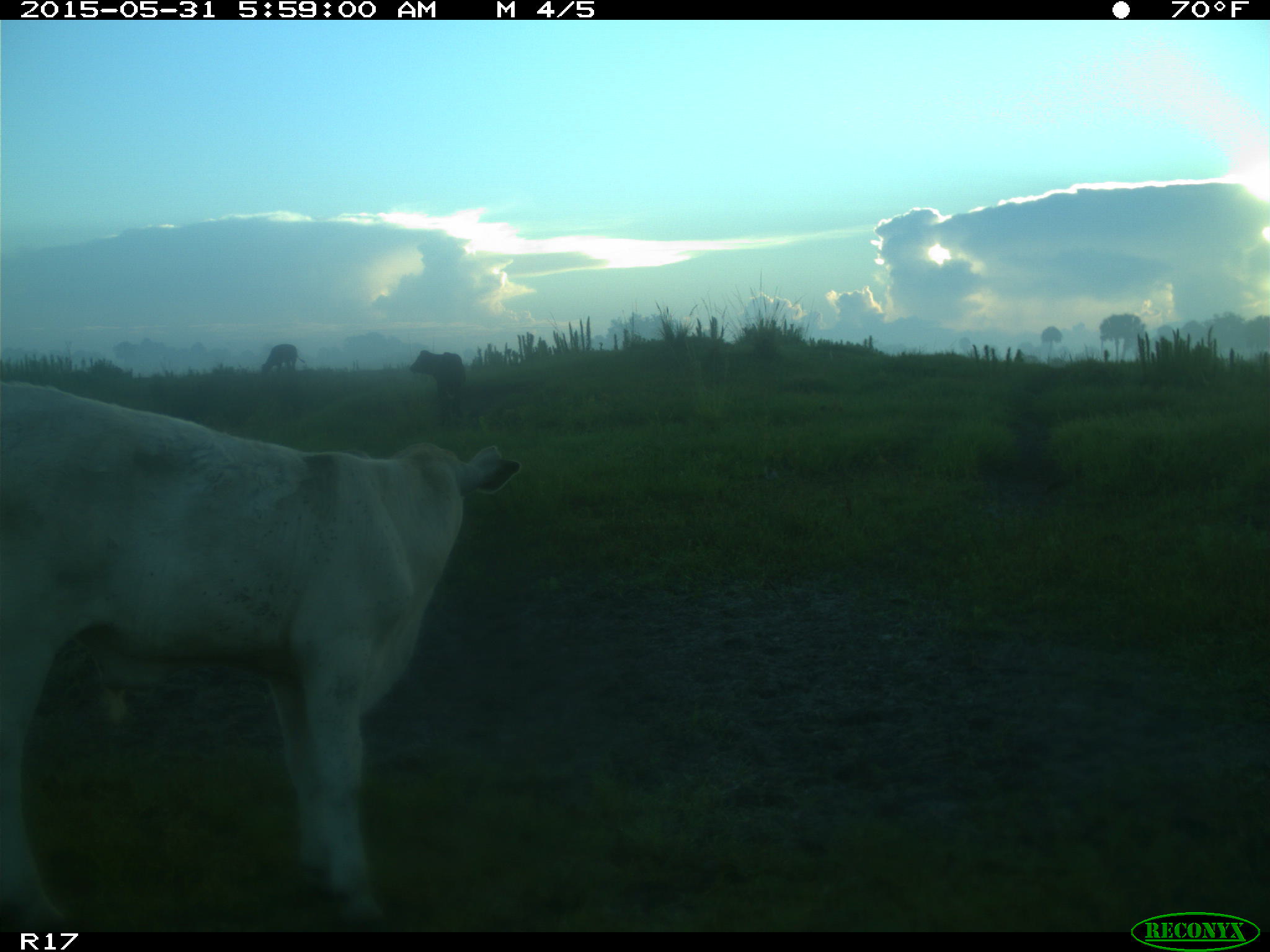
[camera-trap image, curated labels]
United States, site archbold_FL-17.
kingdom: Animalia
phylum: Chordata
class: Mammalia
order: Artiodactyla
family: Bovidae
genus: Bos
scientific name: Bos taurus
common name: domestic cow